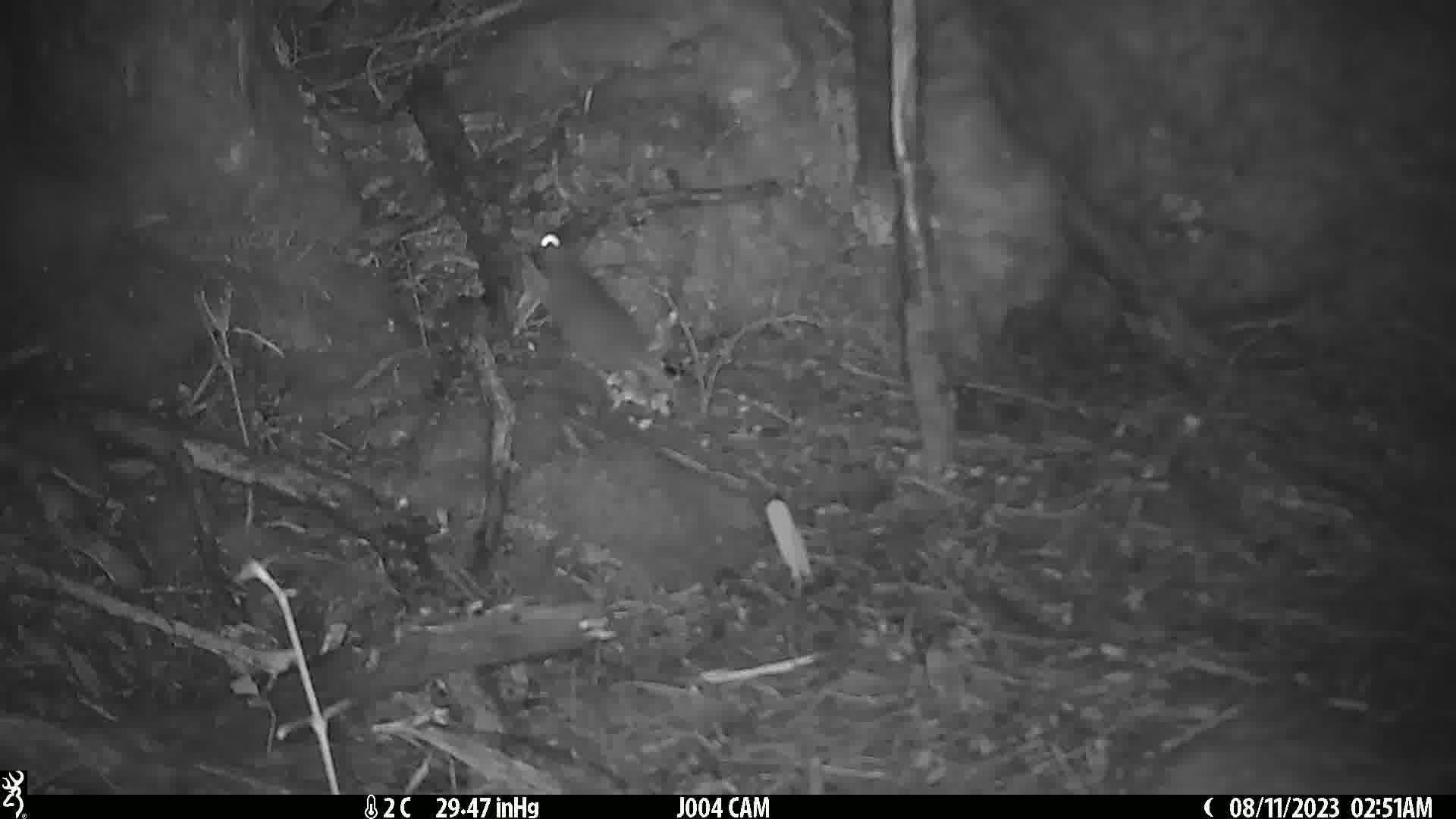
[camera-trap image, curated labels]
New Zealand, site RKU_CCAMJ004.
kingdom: Animalia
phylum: Chordata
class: Mammalia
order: Rodentia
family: Muridae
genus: Rattus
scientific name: Rattus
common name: rat